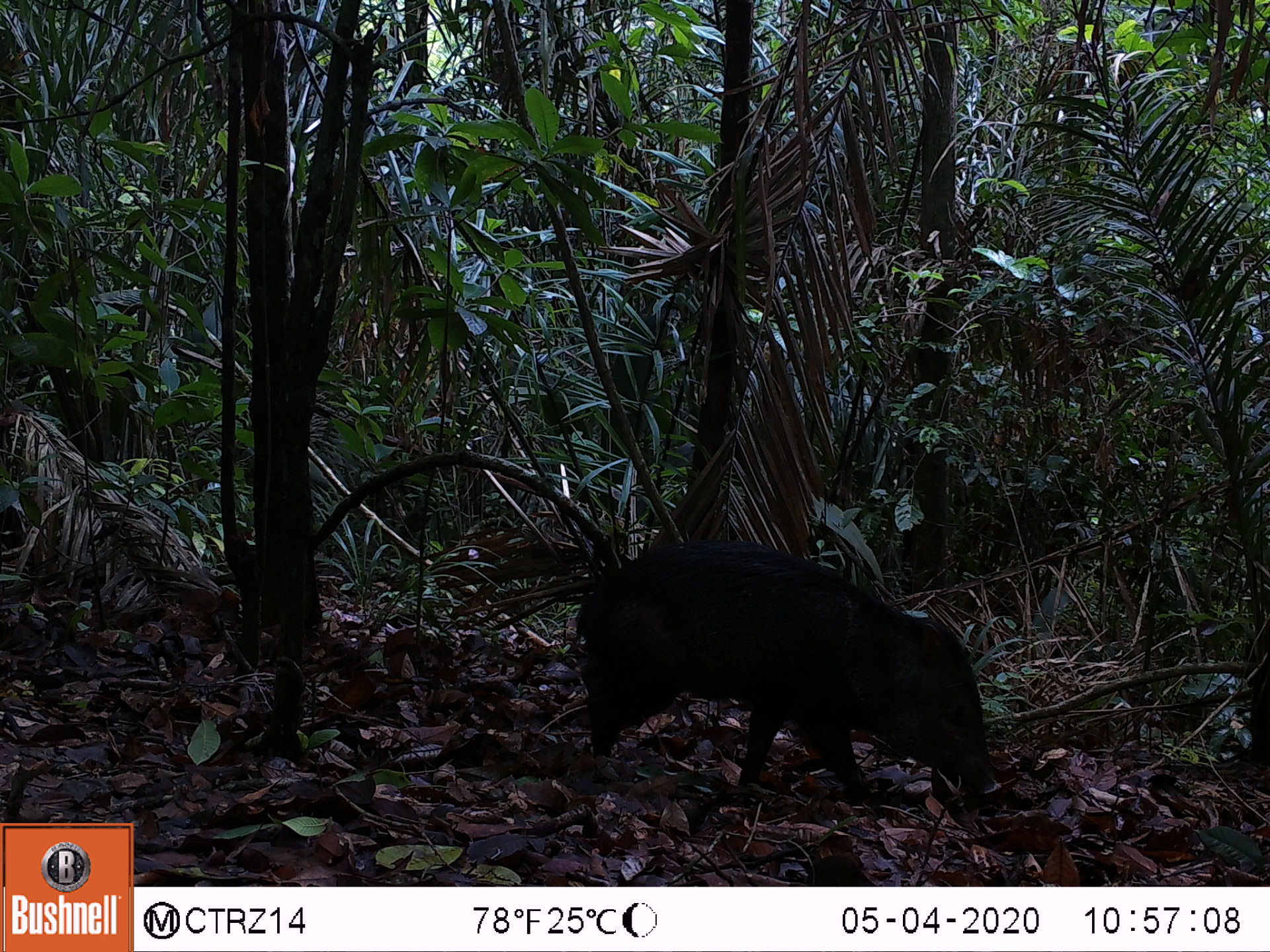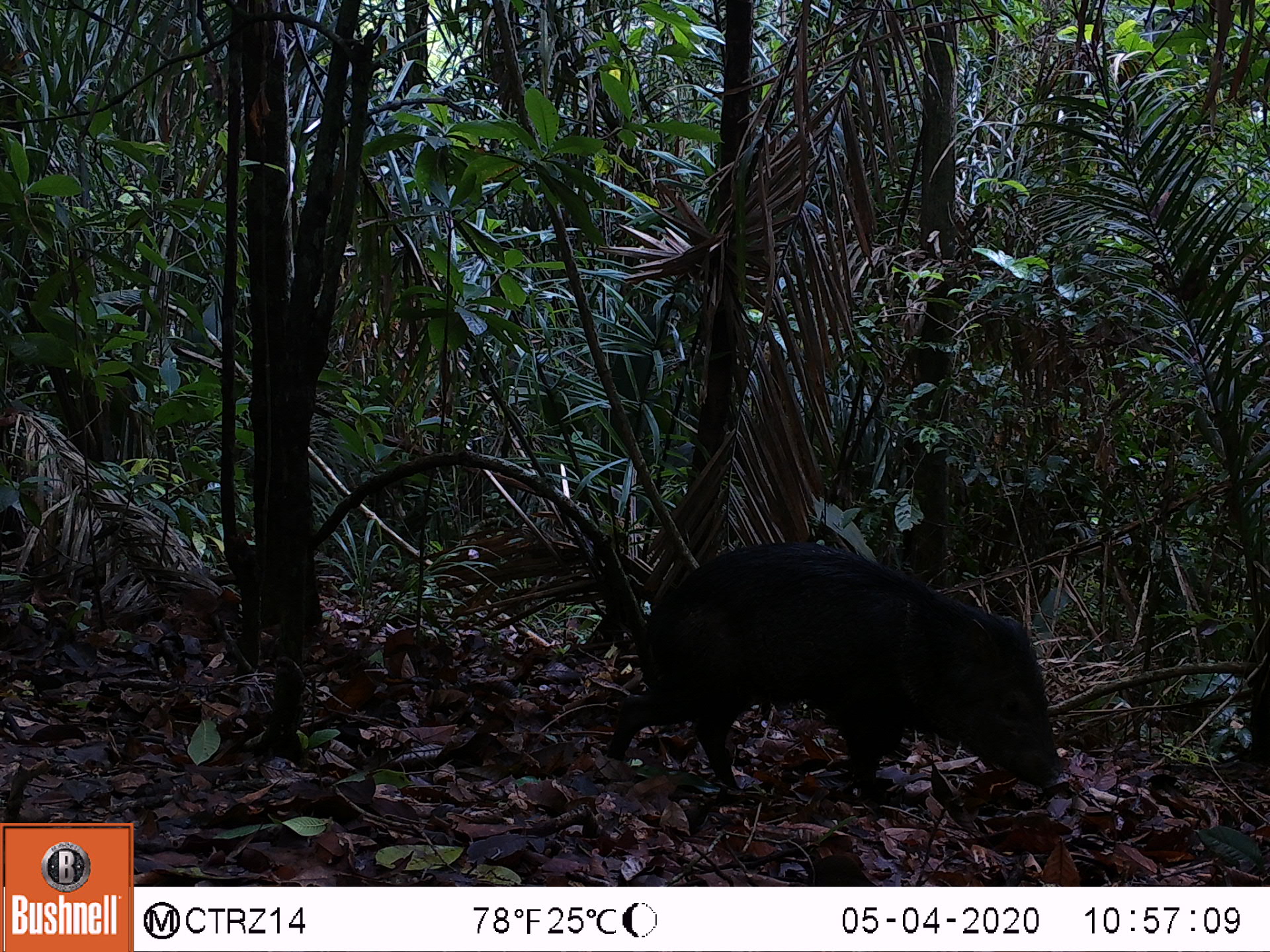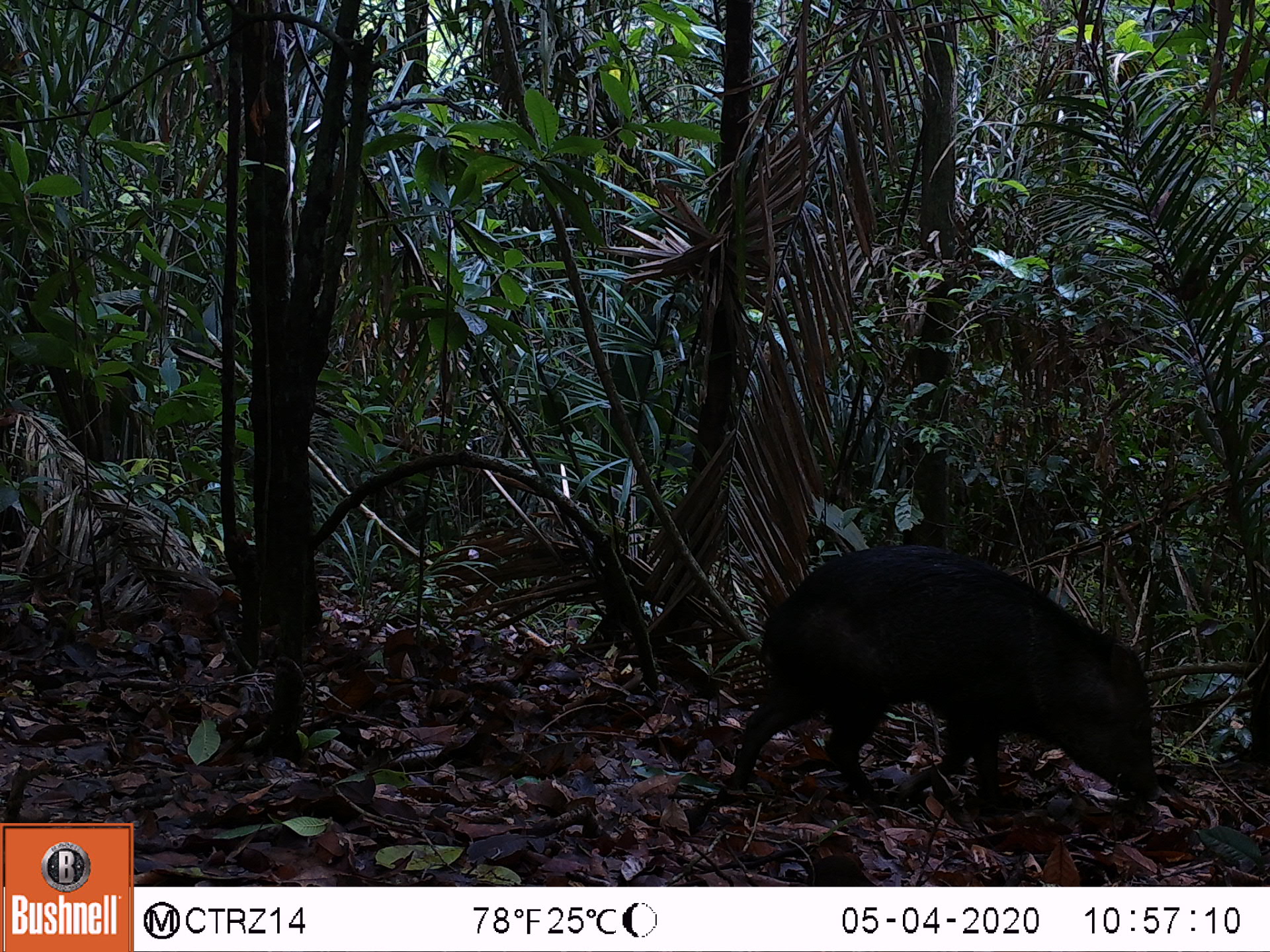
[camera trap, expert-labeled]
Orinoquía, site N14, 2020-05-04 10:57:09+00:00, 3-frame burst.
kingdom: Animalia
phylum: Chordata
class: Mammalia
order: Artiodactyla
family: Tayassuidae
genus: Pecari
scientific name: Pecari tajacu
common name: collared peccary